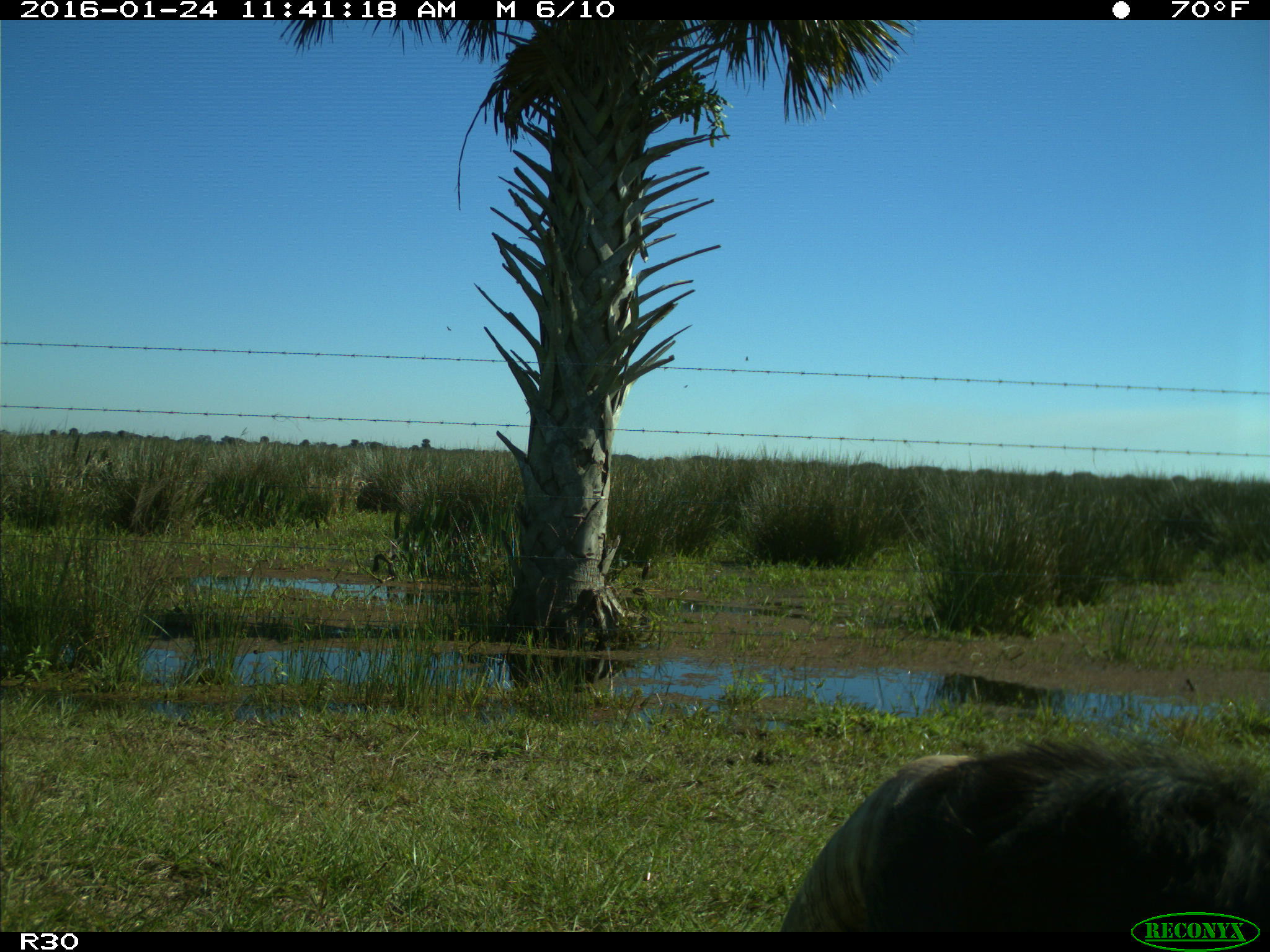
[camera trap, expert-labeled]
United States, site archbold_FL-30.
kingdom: Animalia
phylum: Chordata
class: Mammalia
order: Artiodactyla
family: Bovidae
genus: Bos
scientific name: Bos taurus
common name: domestic cow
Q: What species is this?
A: Bos taurus (domestic cow).